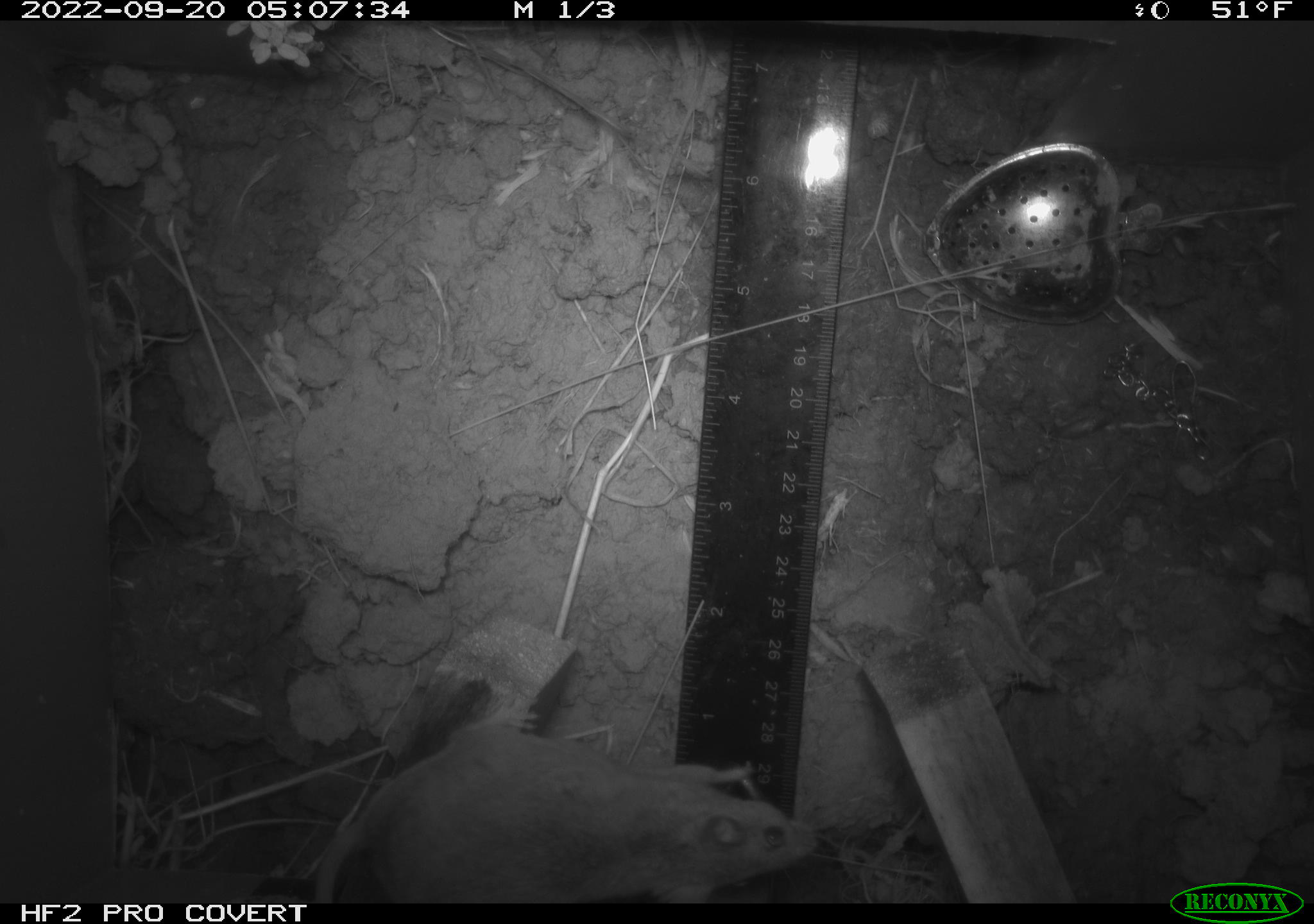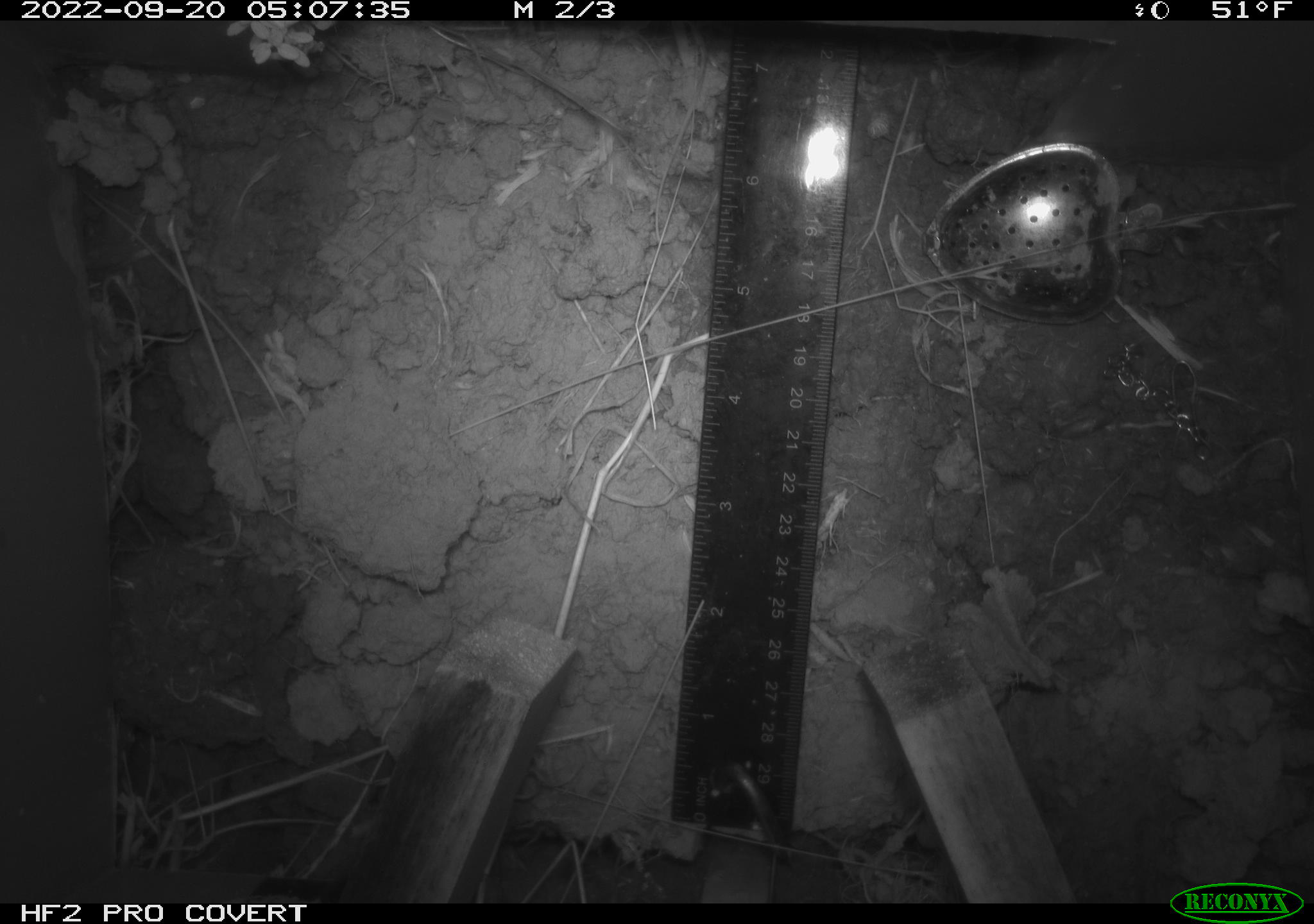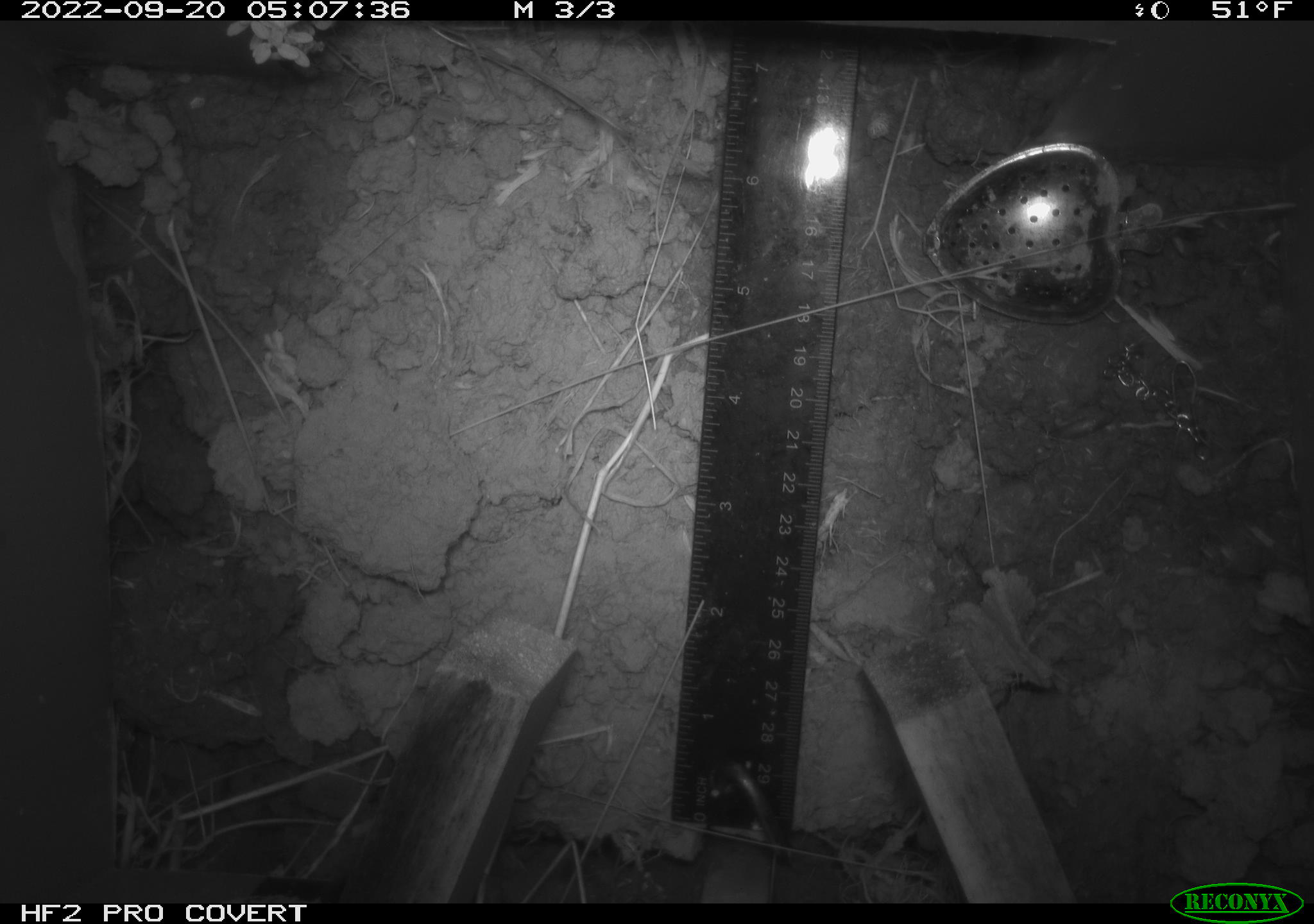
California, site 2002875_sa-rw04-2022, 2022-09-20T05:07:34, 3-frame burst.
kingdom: Animalia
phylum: Chordata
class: Mammalia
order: Rodentia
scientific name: Rodentia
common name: mouse species